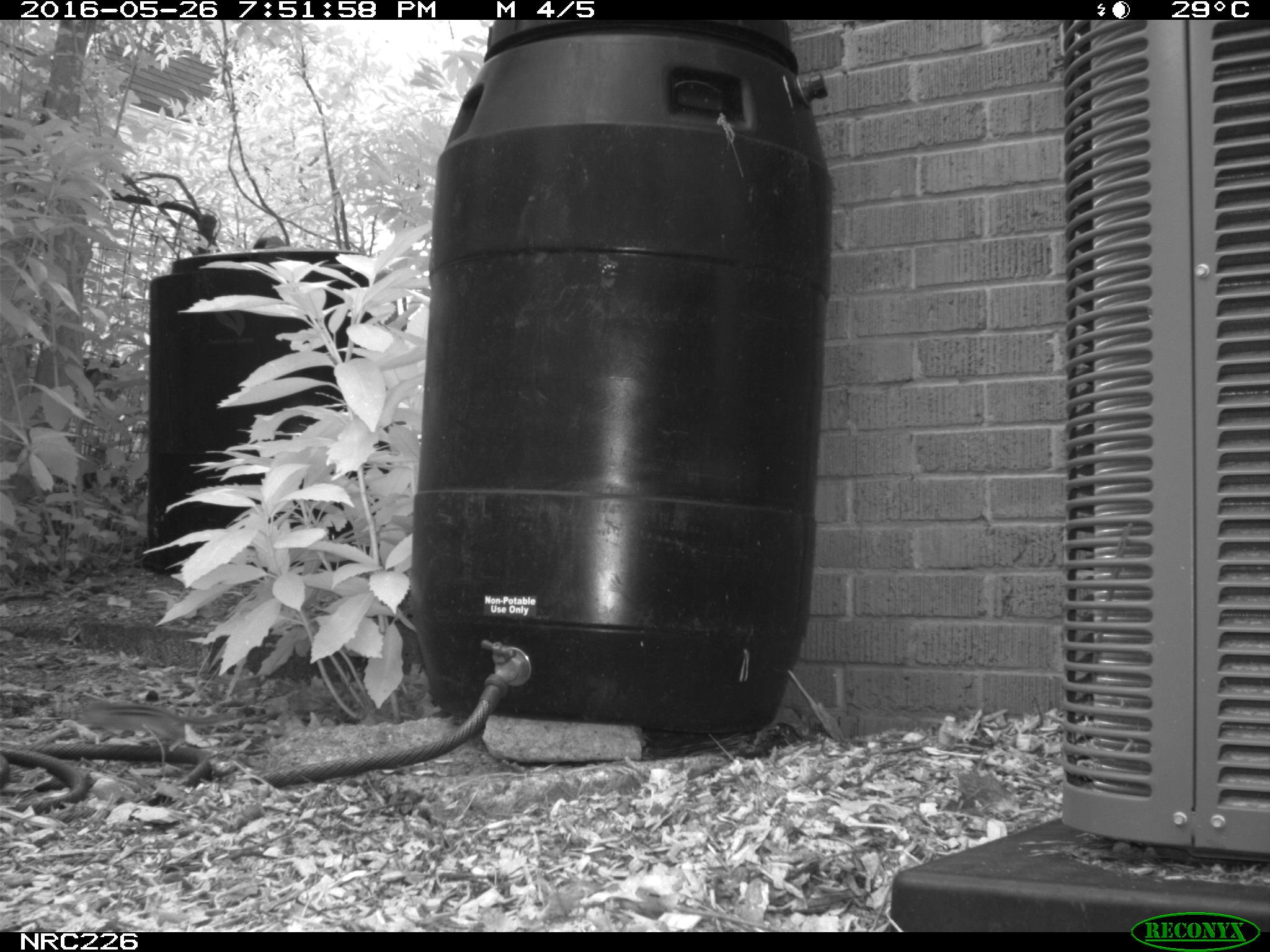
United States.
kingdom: Animalia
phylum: Chordata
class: Mammalia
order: Rodentia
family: Sciuridae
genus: Tamias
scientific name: Tamias striatus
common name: eastern chipmunk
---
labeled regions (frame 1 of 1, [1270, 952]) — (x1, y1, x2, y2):
Eastern Chipmunk: (68, 681, 253, 758)